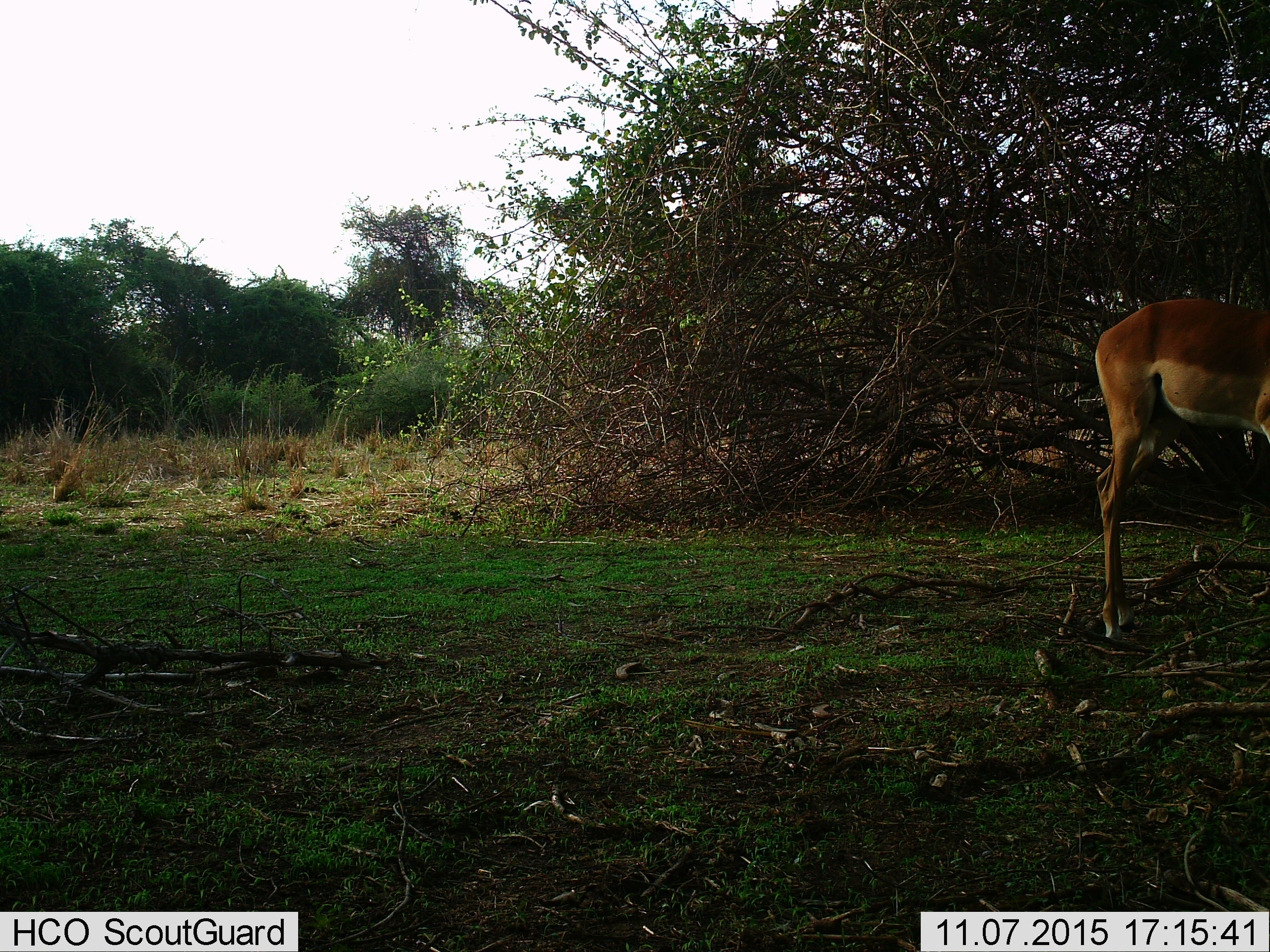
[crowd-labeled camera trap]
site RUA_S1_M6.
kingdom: Animalia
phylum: Chordata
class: Mammalia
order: Artiodactyla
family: Bovidae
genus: Aepyceros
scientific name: Aepyceros melampus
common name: impala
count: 1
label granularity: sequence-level